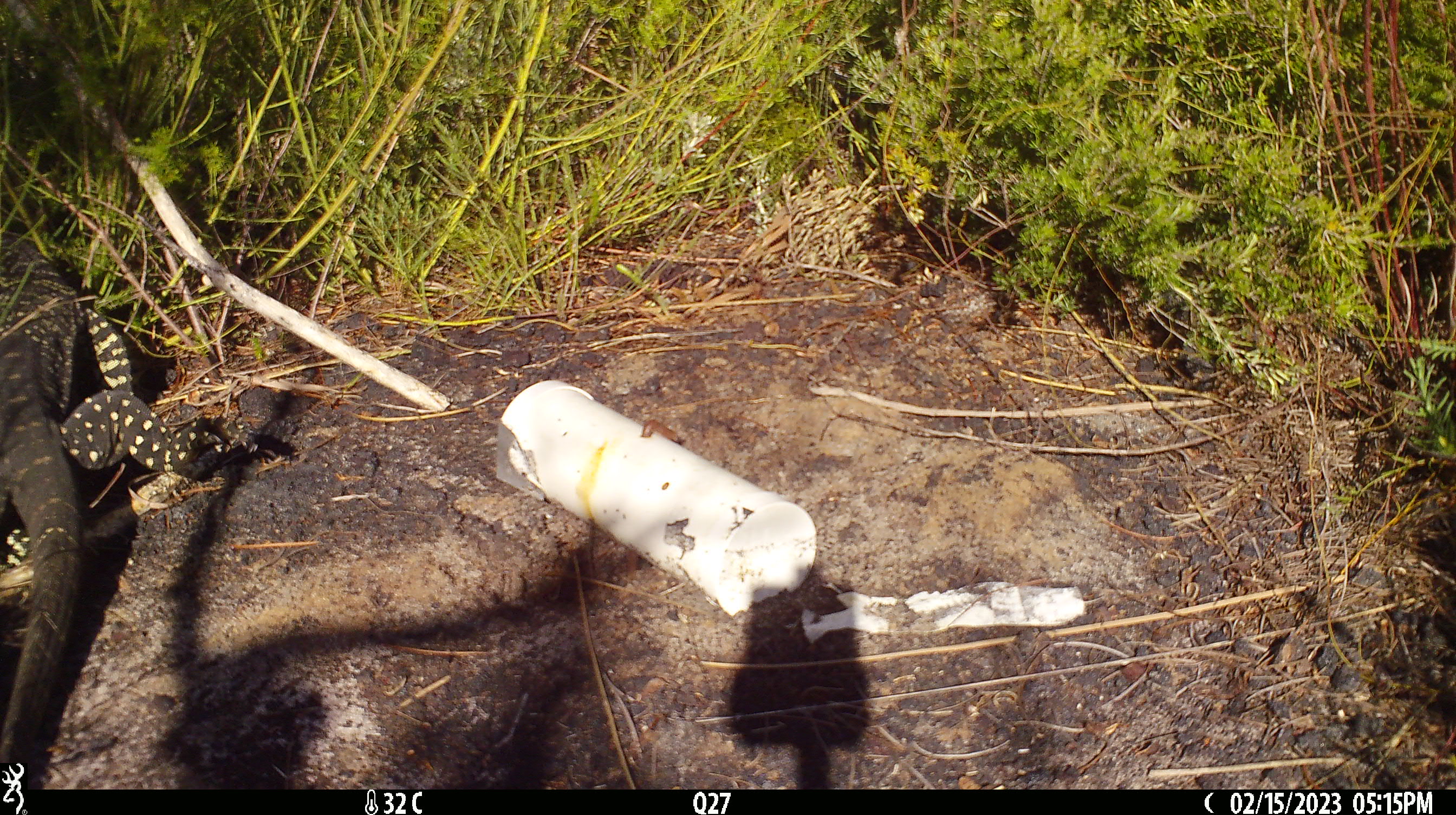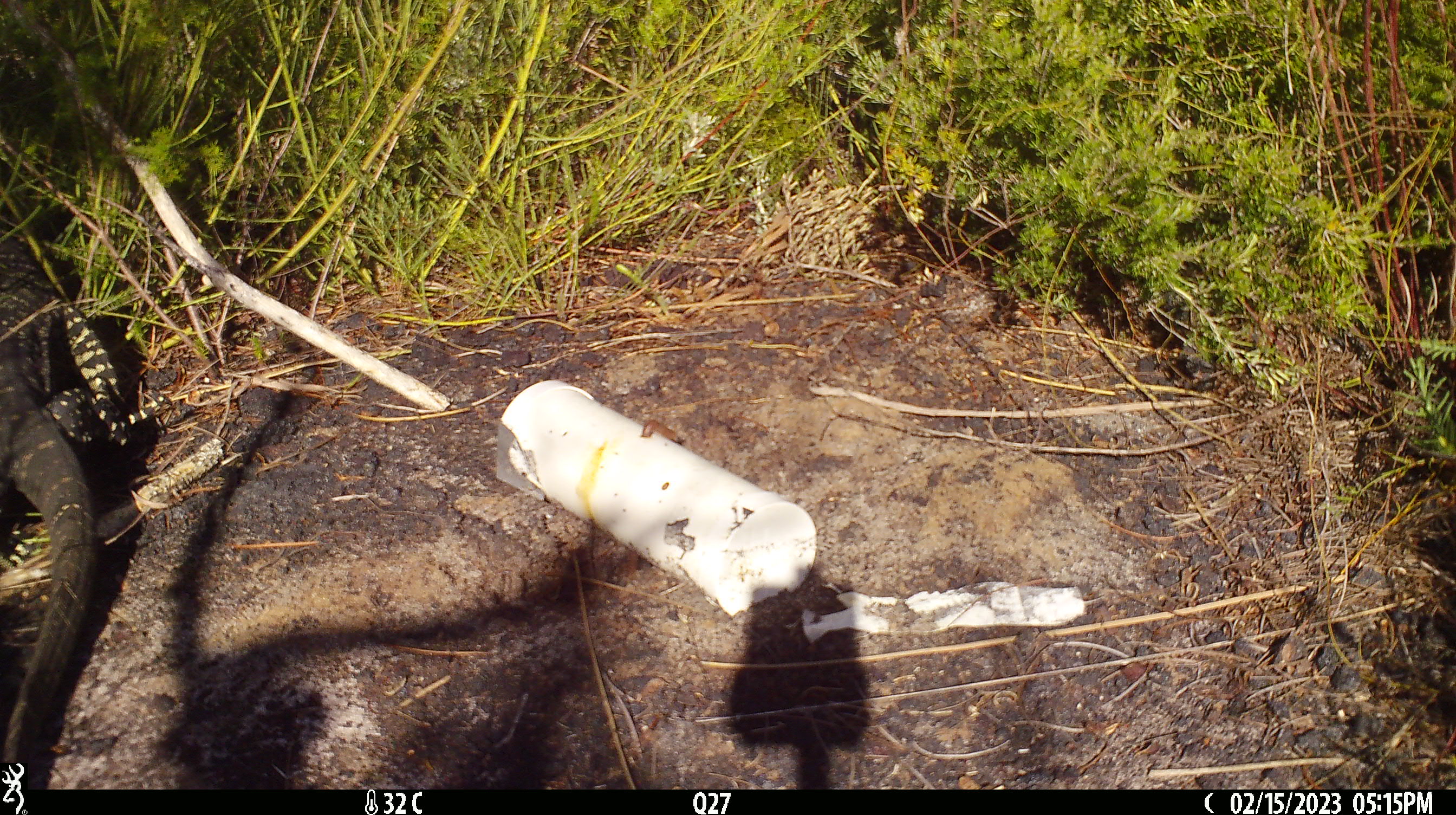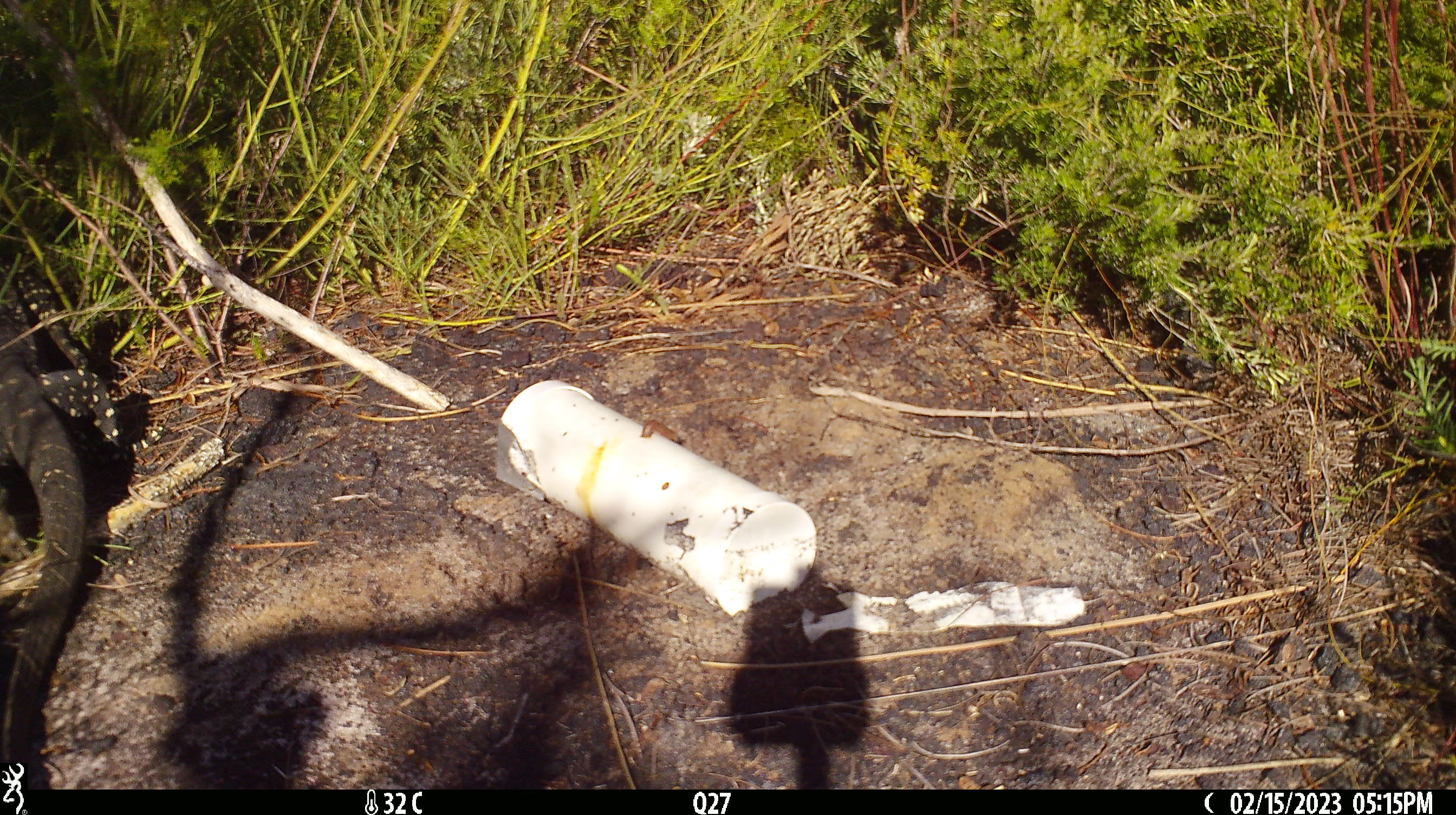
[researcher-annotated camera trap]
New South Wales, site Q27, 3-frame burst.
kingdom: Animalia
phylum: Chordata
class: Reptilia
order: Squamata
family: Varanidae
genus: Varanus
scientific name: Varanus varius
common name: lace monitor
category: goanna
Goanna (lace monitor) (Varanus varius).